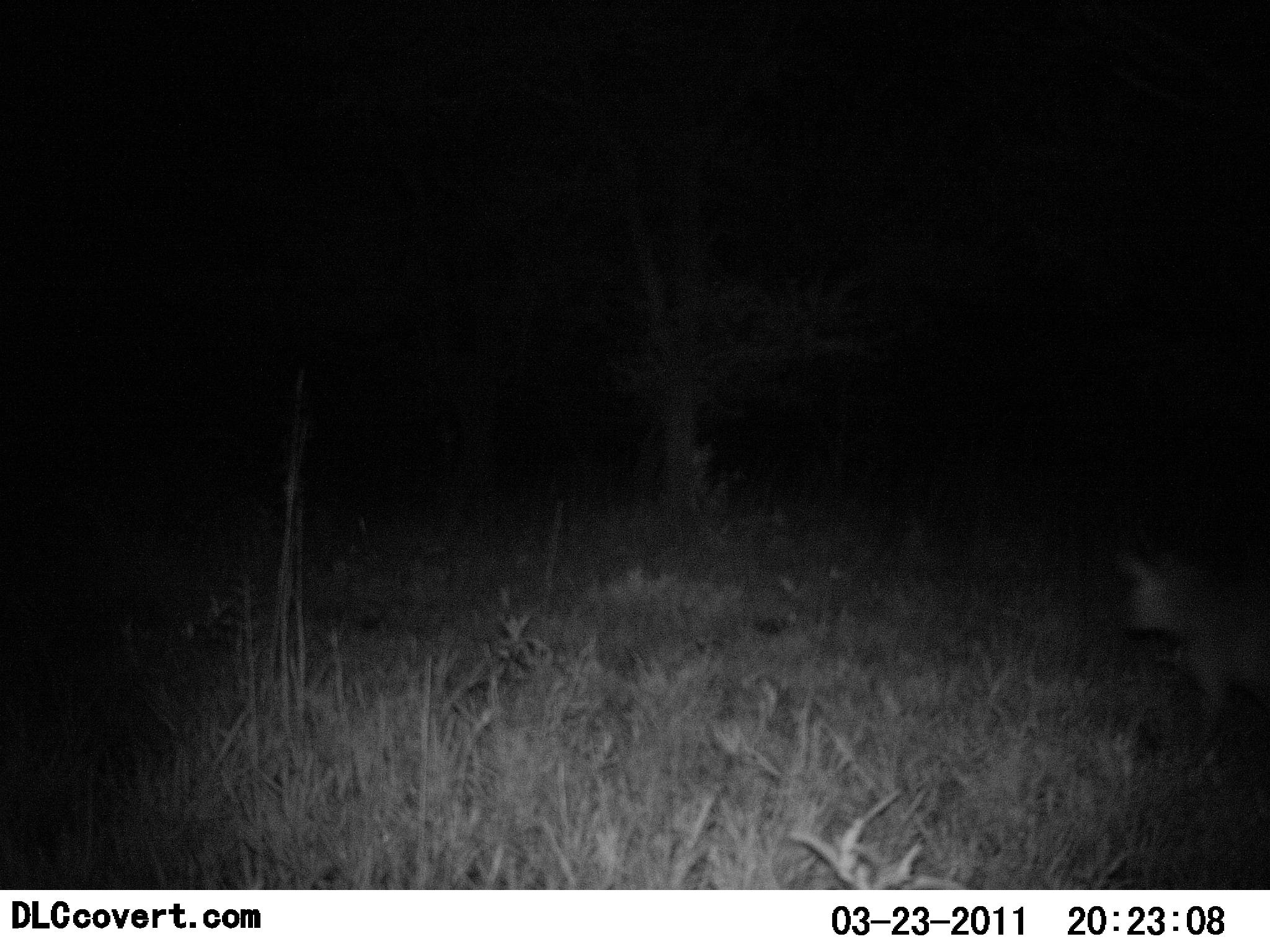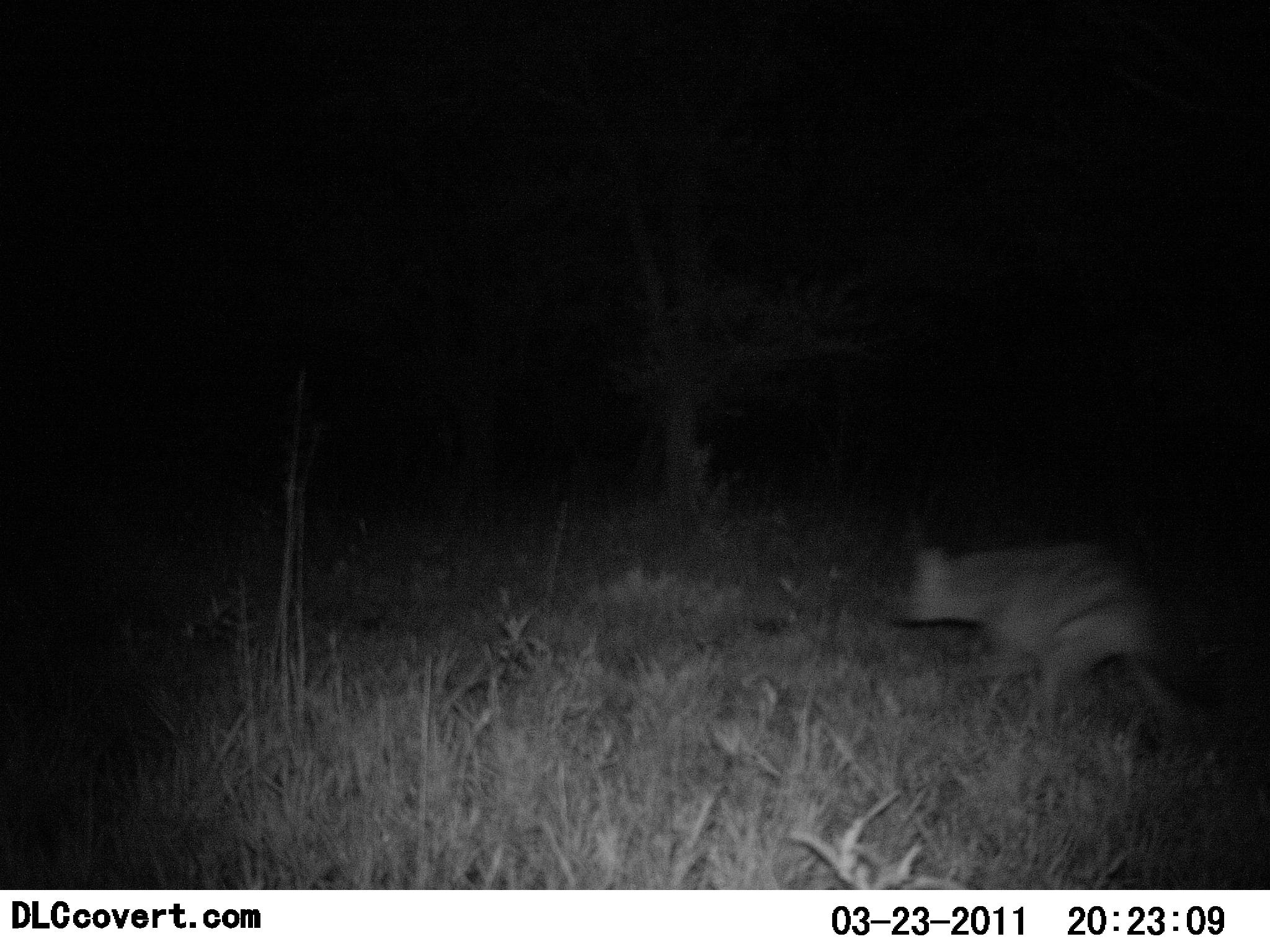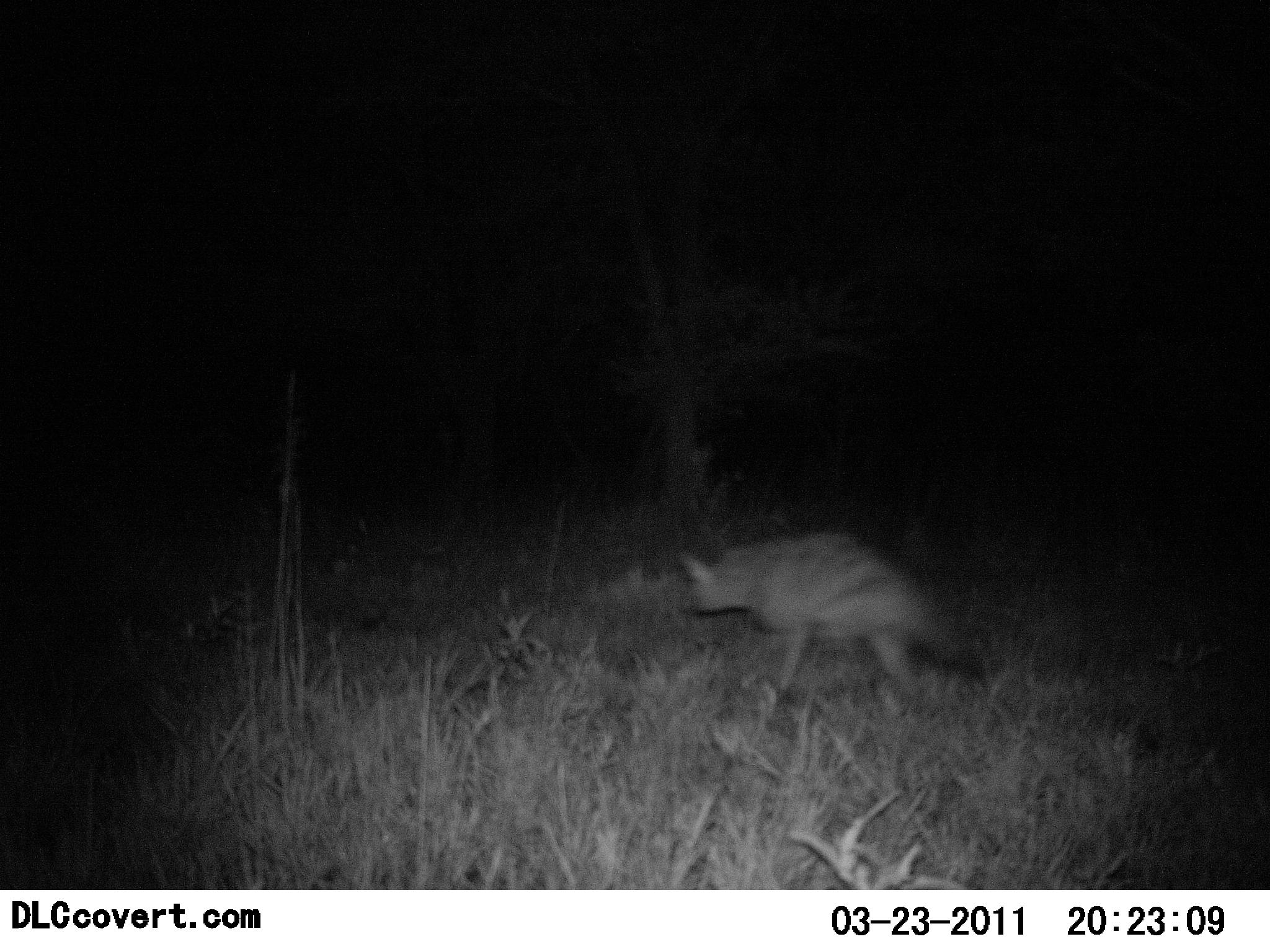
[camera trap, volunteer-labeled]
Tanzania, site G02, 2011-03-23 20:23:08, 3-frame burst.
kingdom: Animalia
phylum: Chordata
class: Mammalia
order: Carnivora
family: Hyaenidae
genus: Hyaena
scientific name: Hyaena hyaena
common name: striped hyena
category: hyenastriped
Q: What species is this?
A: Hyenastriped (striped hyena) (Hyaena hyaena).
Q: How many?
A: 1.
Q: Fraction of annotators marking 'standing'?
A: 0%.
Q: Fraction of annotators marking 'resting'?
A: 0%.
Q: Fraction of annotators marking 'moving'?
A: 100%.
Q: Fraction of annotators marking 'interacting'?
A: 0%.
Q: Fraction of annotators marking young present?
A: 0%.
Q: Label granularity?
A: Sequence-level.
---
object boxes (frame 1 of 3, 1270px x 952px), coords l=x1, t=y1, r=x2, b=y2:
animal: l=1110, t=521, r=1270, b=722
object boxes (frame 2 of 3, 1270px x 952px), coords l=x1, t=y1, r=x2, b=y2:
animal: l=874, t=530, r=1223, b=769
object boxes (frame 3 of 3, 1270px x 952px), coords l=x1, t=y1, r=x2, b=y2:
animal: l=668, t=522, r=1001, b=737